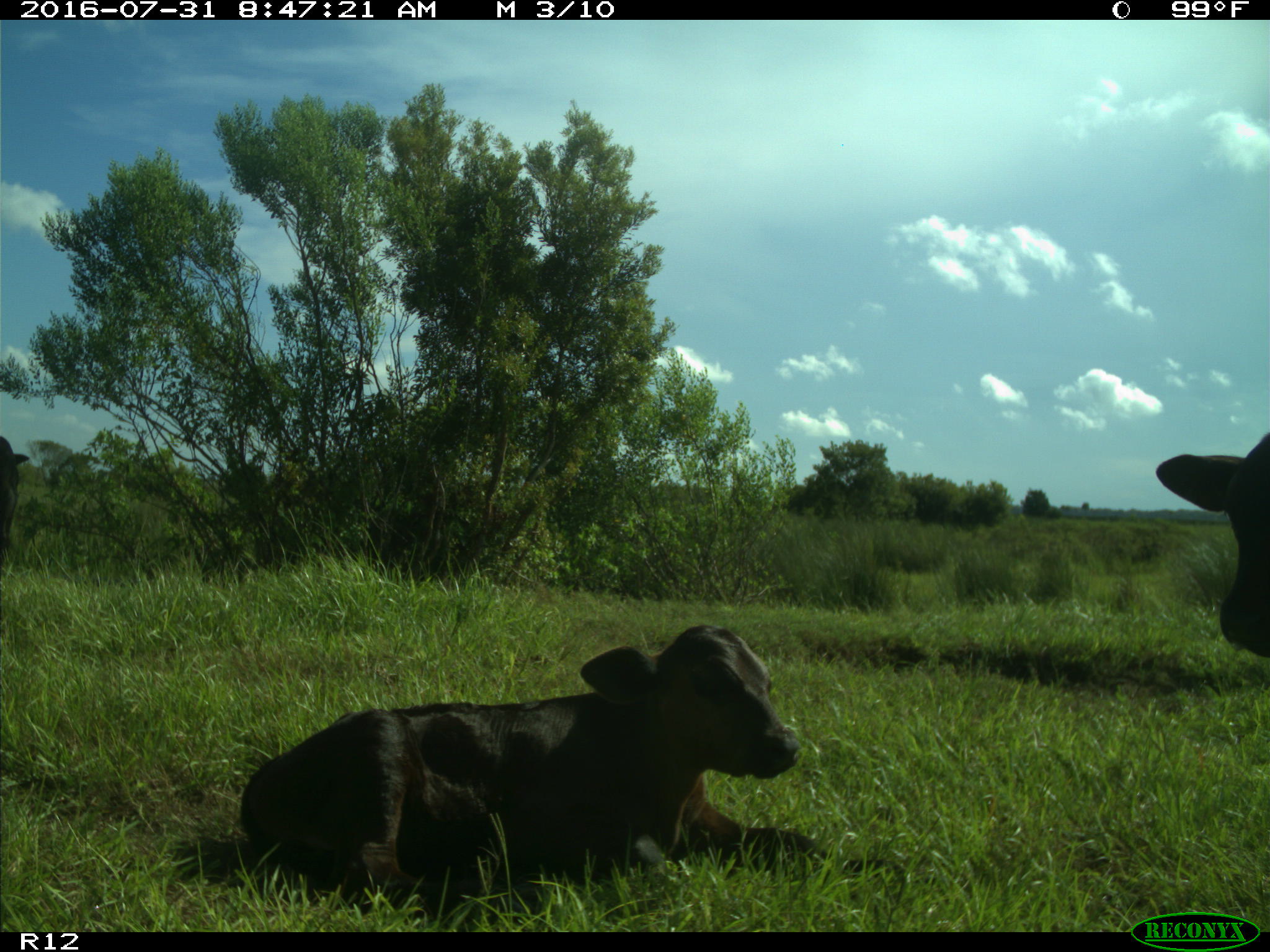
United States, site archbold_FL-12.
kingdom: Animalia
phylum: Chordata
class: Mammalia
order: Artiodactyla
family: Bovidae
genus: Bos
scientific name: Bos taurus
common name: domestic cow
Bos taurus (domestic cow).